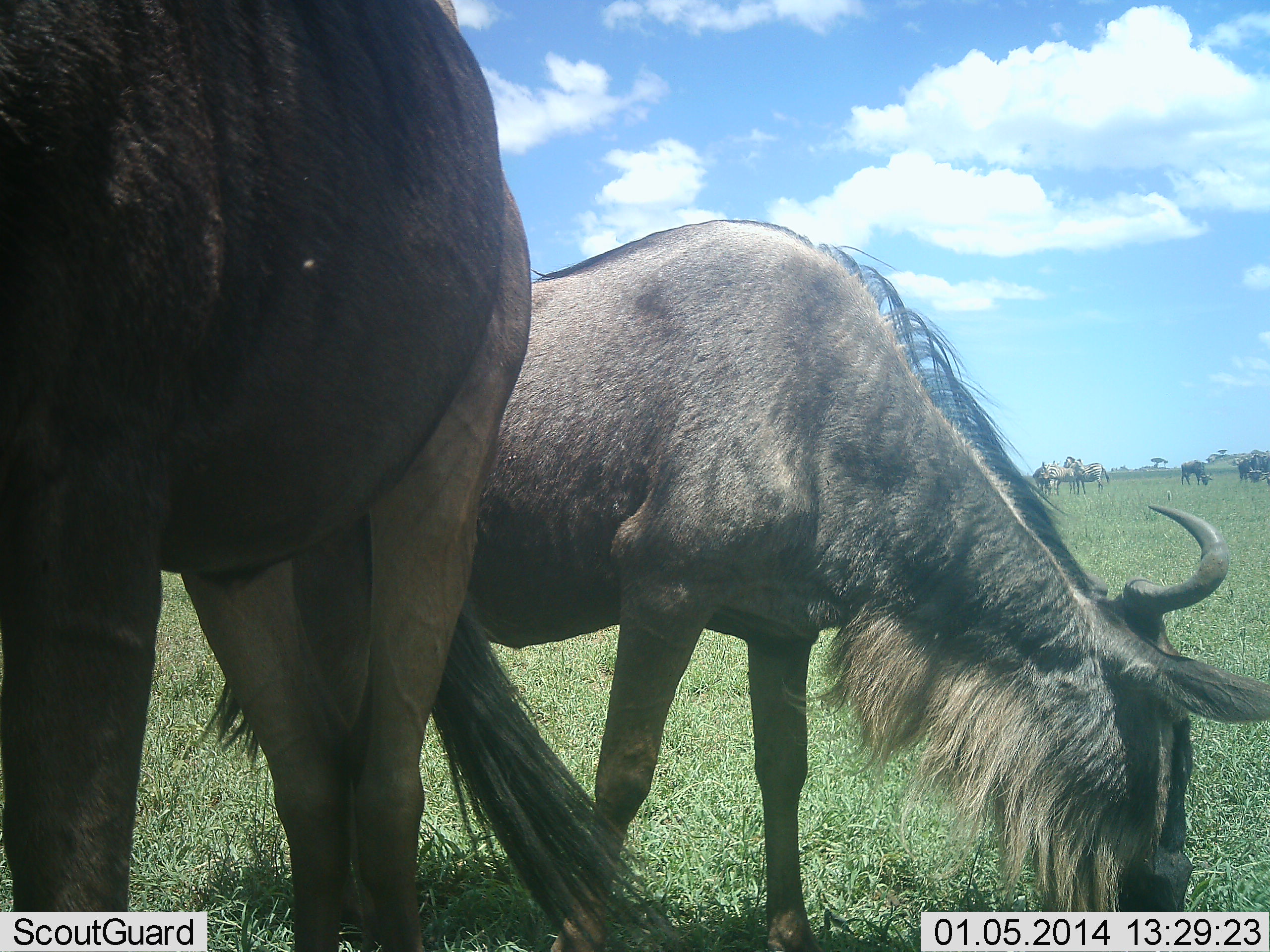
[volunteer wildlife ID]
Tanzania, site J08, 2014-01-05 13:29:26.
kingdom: Animalia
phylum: Chordata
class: Mammalia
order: Artiodactyla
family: Bovidae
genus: Connochaetes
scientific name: Connochaetes taurinus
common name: blue wildebeest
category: wildebeest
Wildebeest (blue wildebeest) (Connochaetes taurinus), count 7. Behavior (volunteer vote fractions): standing 60%, resting 0%, moving 10%, interacting 0%. Young present (vote fraction): 0%. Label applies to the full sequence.